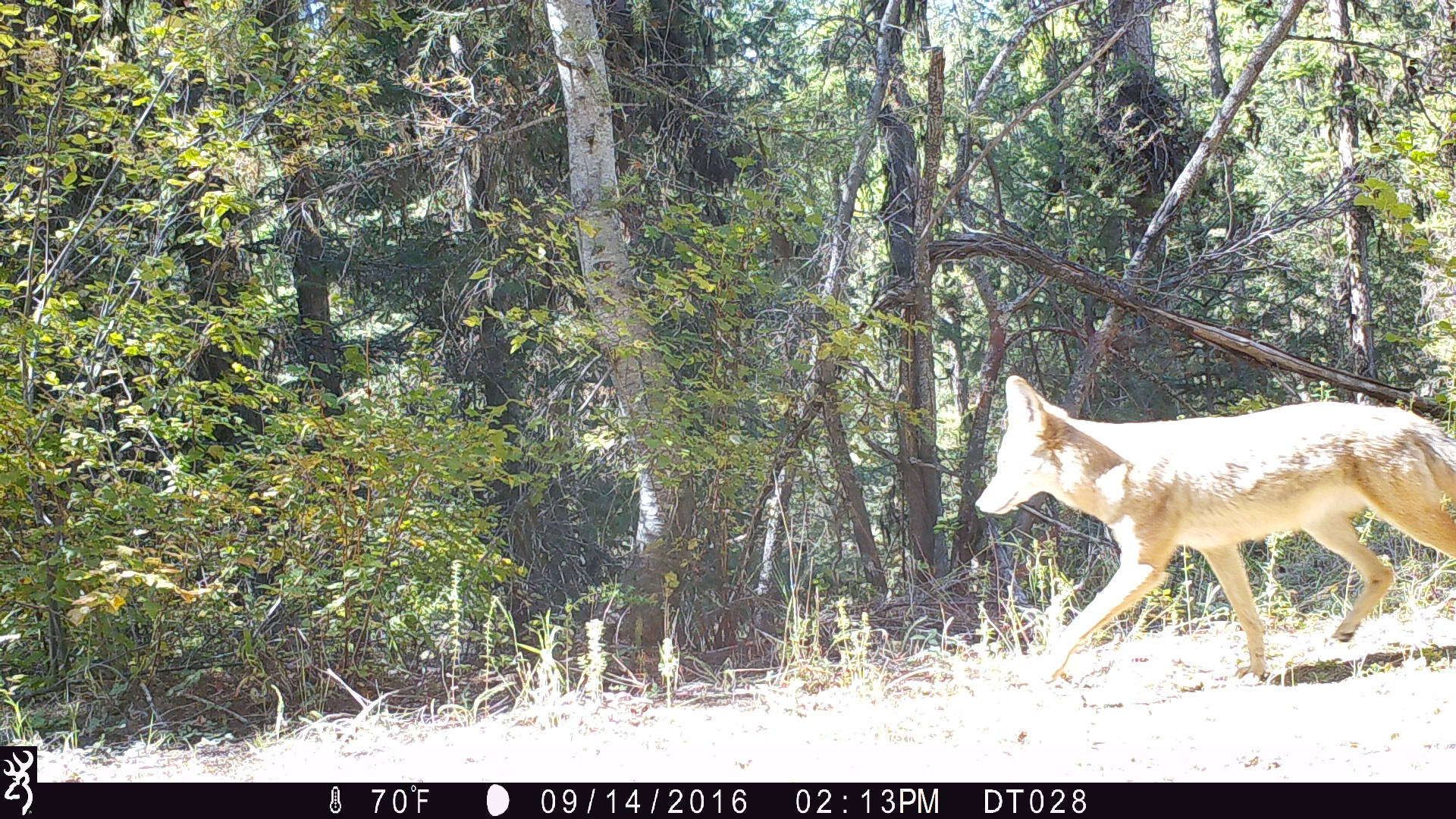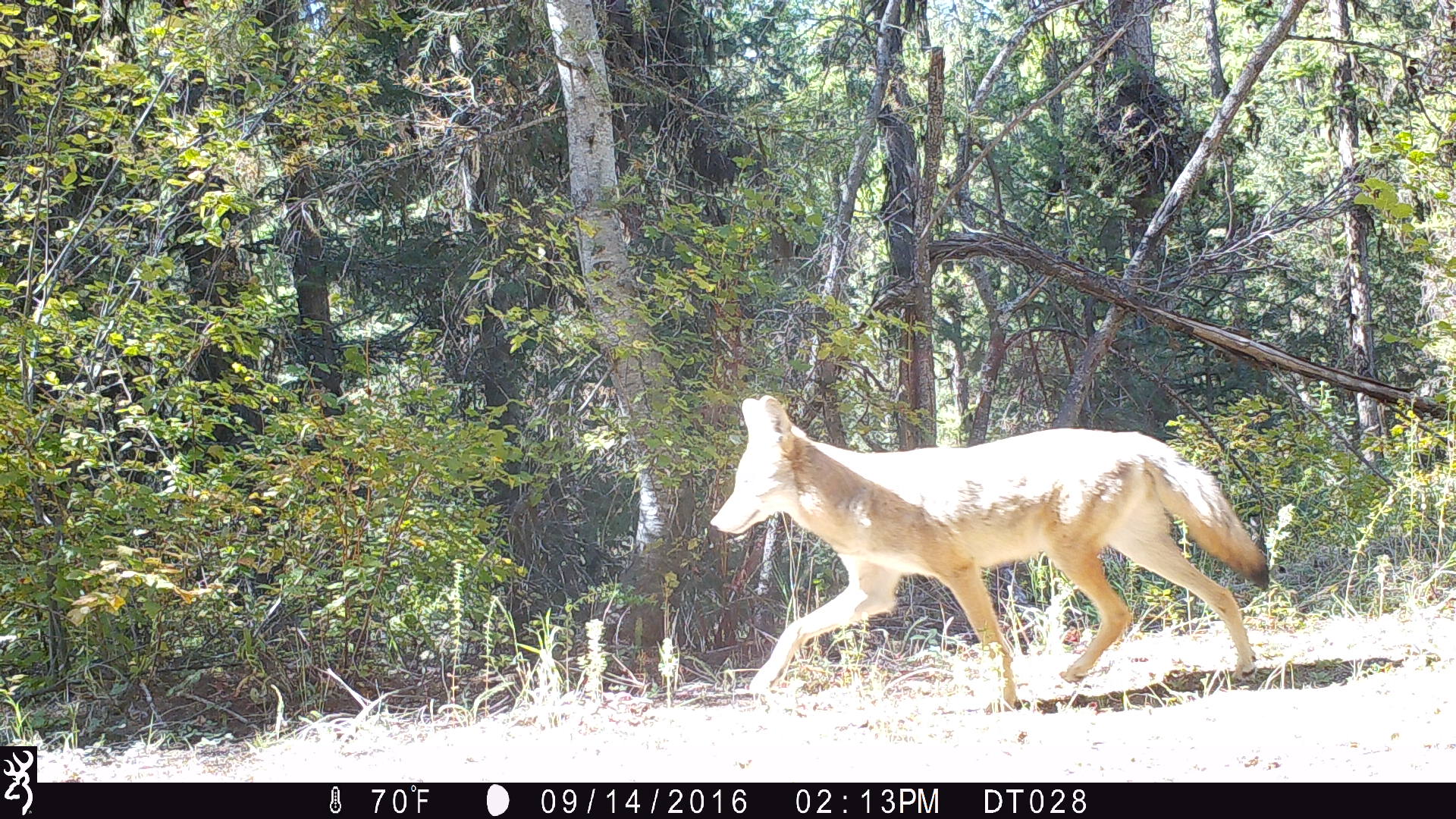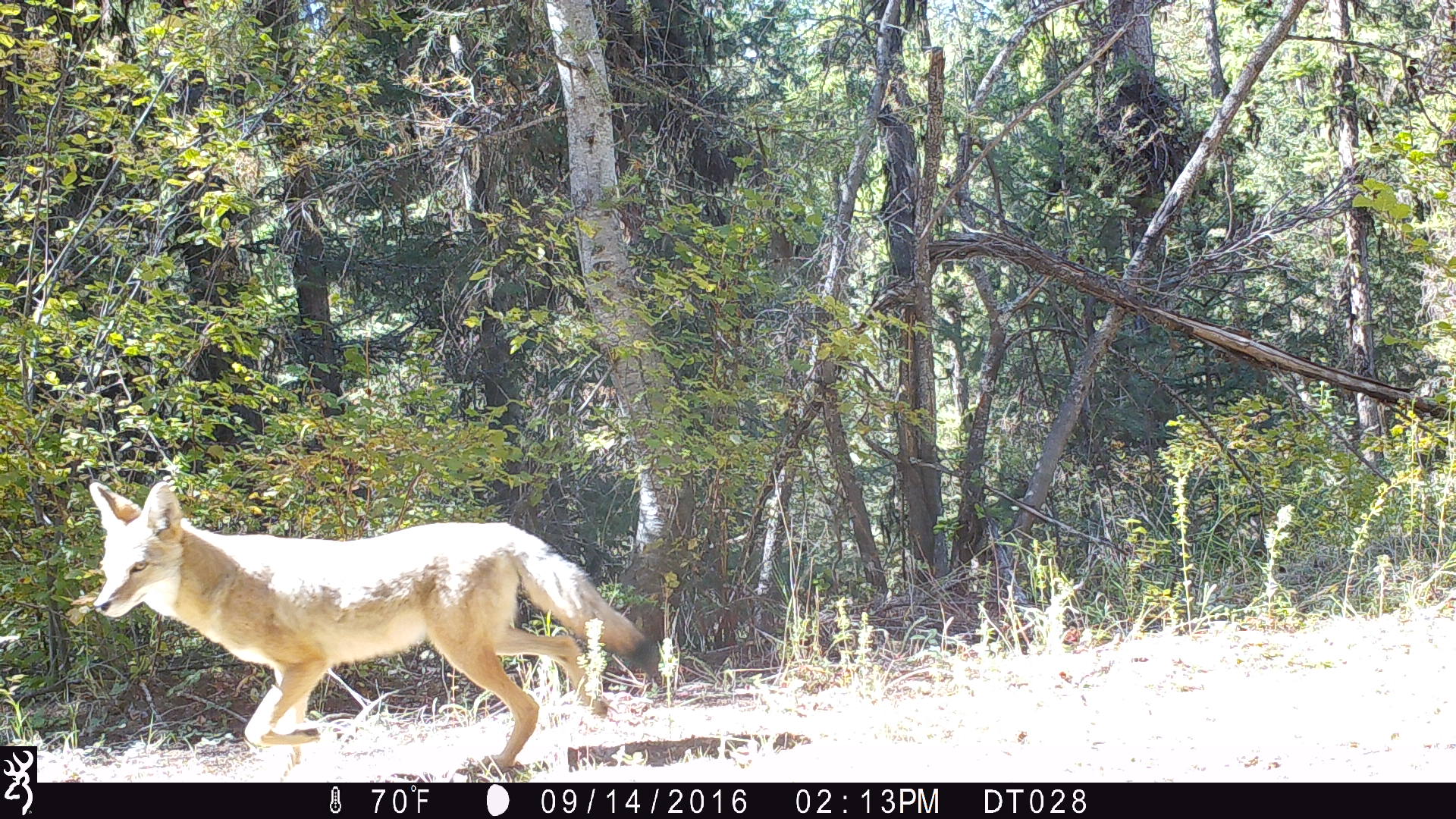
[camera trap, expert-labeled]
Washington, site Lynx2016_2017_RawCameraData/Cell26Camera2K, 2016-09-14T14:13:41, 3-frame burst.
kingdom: Animalia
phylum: Chordata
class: Mammalia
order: Carnivora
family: Canidae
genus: Canis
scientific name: Canis latrans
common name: coyote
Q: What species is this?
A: Canis latrans (coyote).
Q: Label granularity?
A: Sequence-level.